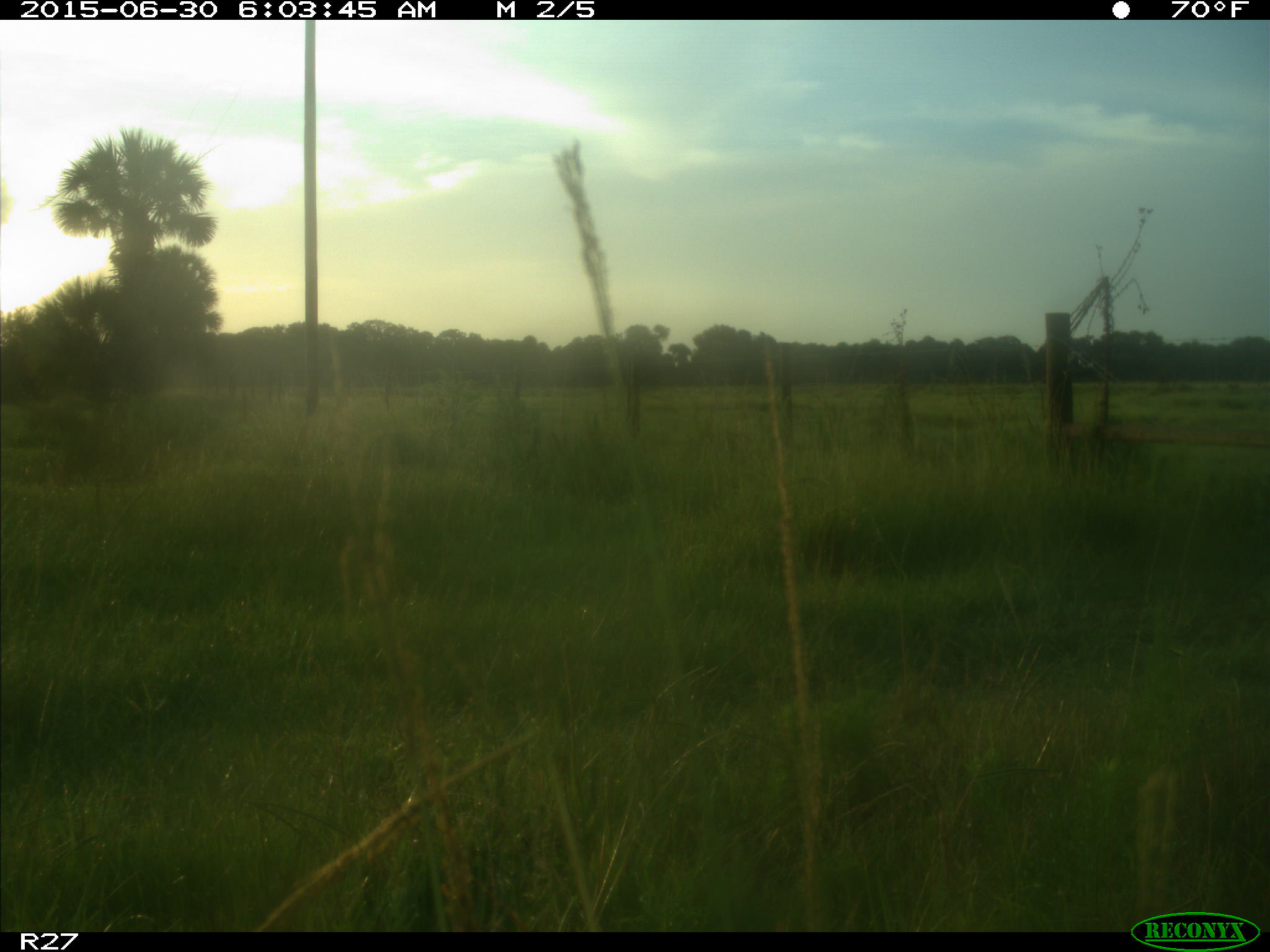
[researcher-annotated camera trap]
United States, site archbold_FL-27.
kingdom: Animalia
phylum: Chordata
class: Mammalia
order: Artiodactyla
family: Bovidae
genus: Bos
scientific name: Bos taurus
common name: domestic cow